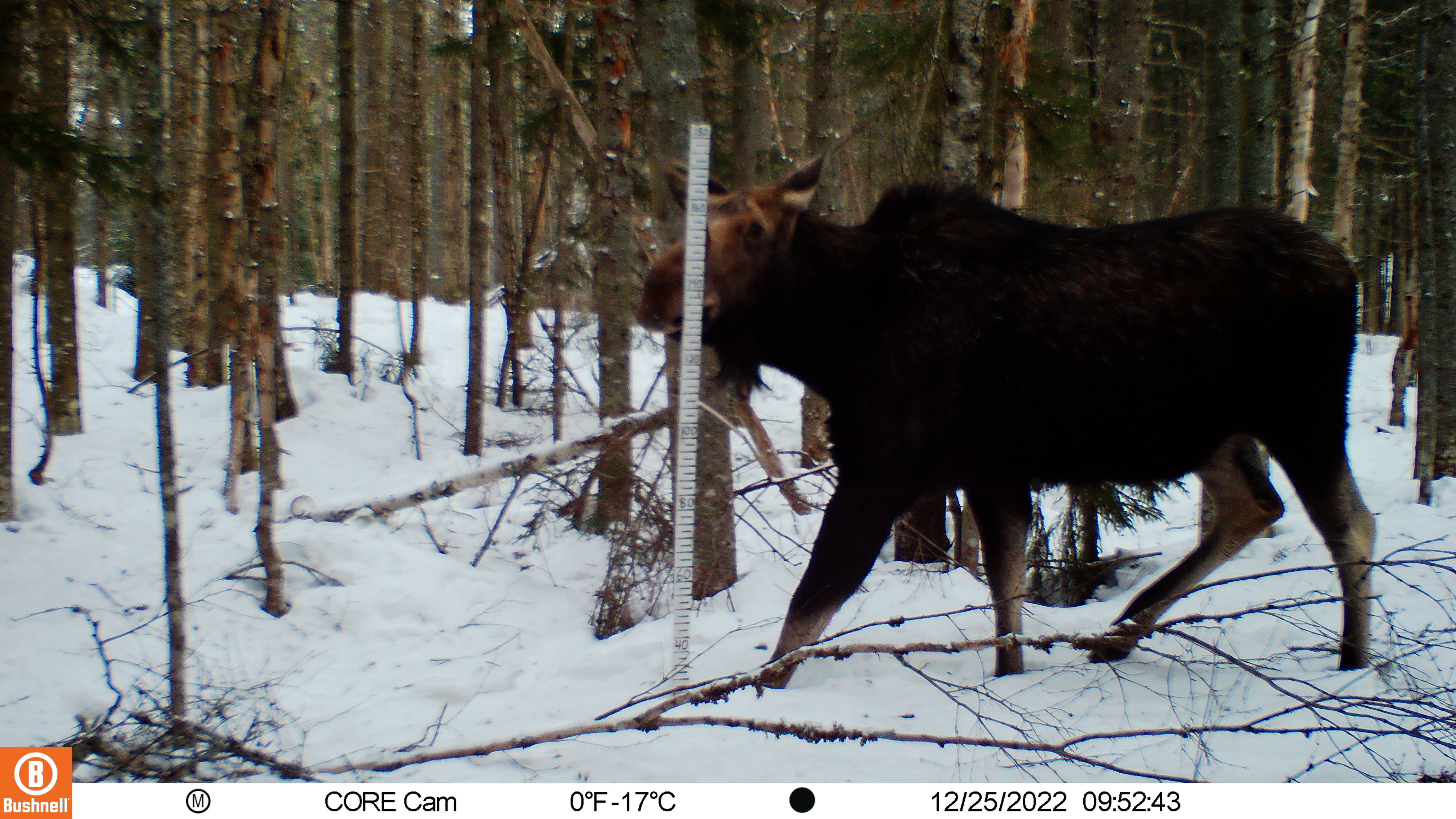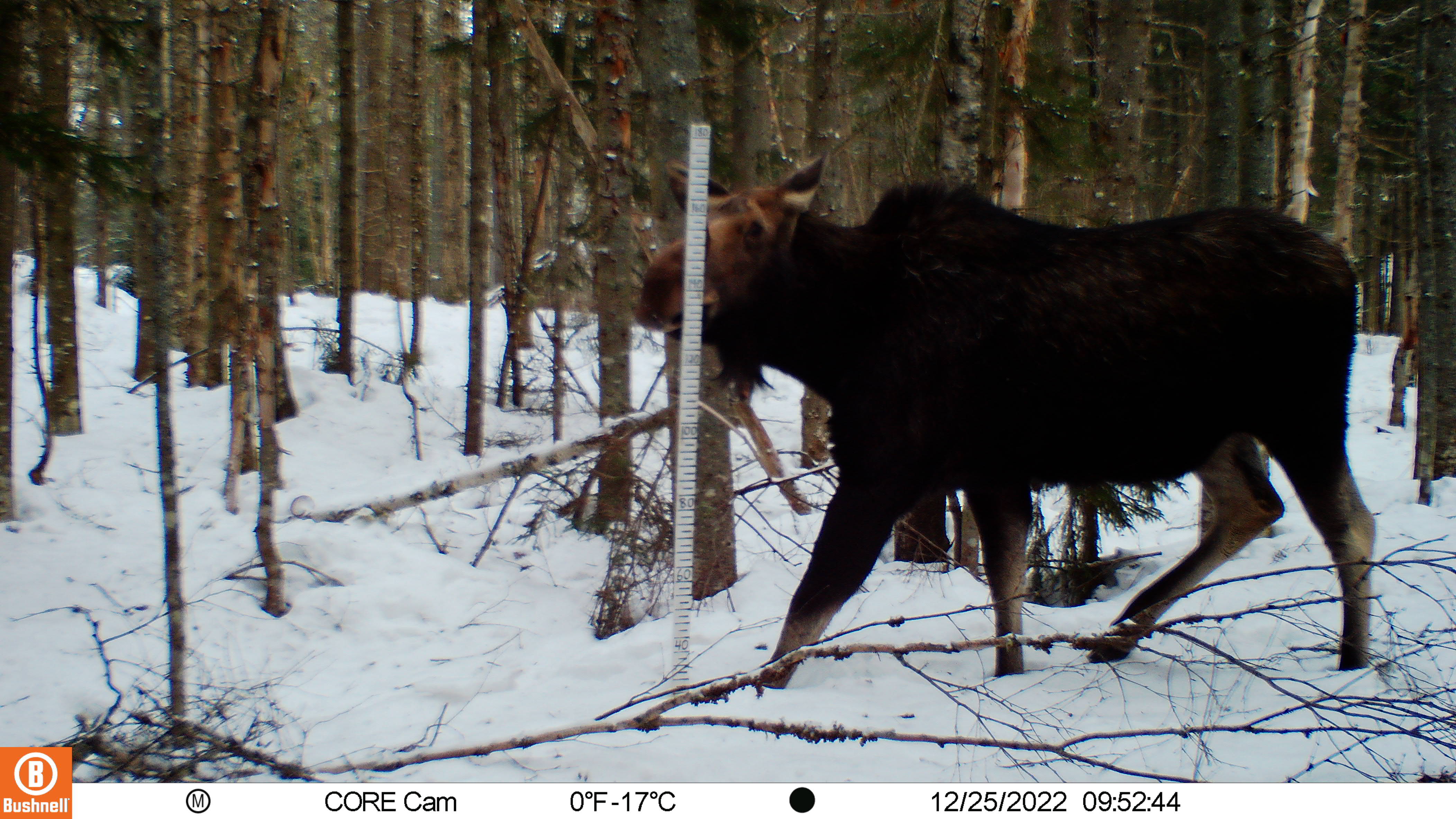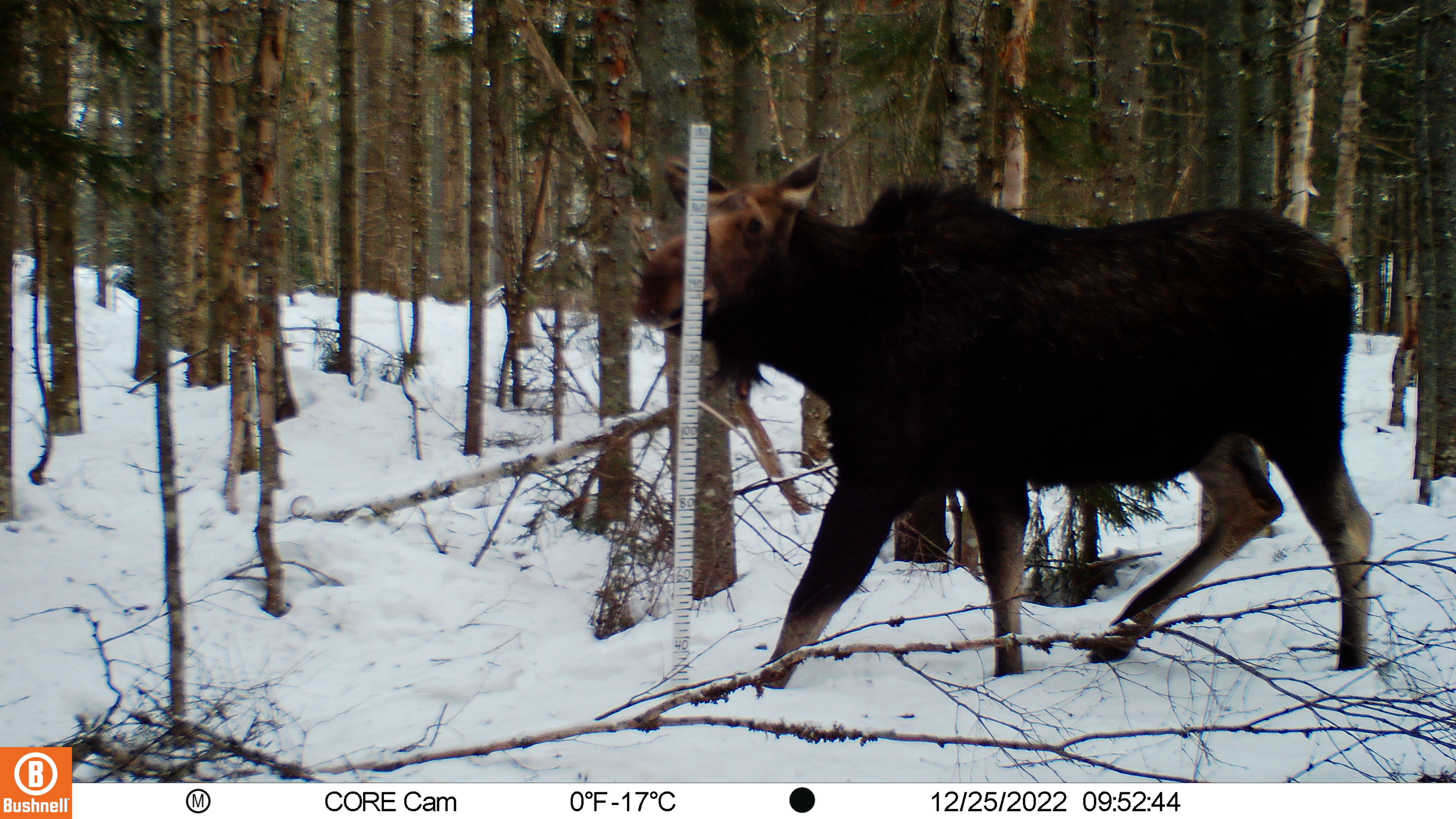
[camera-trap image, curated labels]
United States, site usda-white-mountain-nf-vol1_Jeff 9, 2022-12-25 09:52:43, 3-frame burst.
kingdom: Animalia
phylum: Chordata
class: Mammalia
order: Artiodactyla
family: Cervidae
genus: Alces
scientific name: Alces alces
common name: moose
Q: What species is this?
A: Moose (Alces alces).